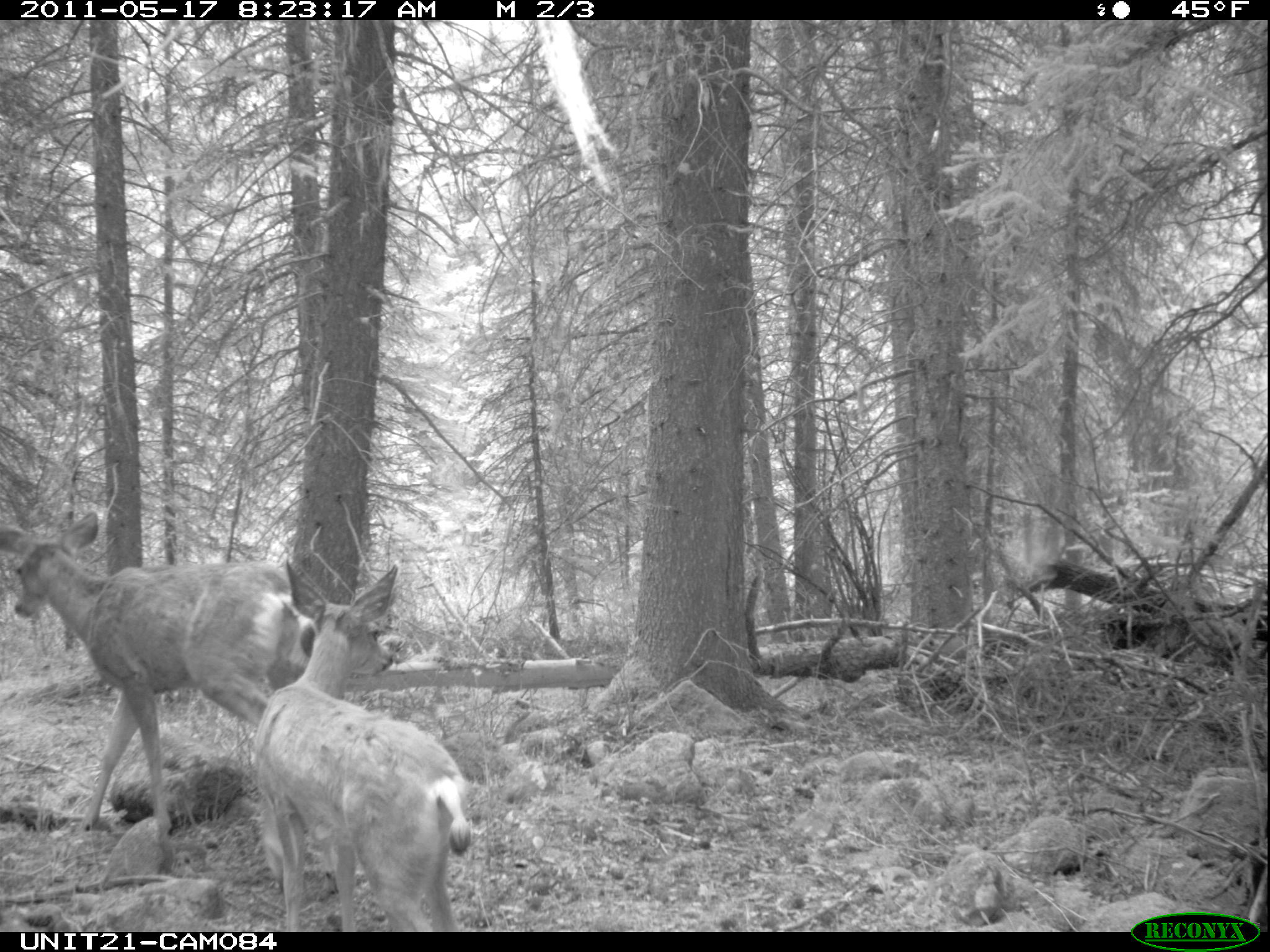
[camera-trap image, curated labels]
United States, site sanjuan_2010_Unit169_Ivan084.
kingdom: Animalia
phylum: Chordata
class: Mammalia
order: Artiodactyla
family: Cervidae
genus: Odocoileus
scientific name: Odocoileus hemionus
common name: mule deer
Odocoileus hemionus (mule deer).